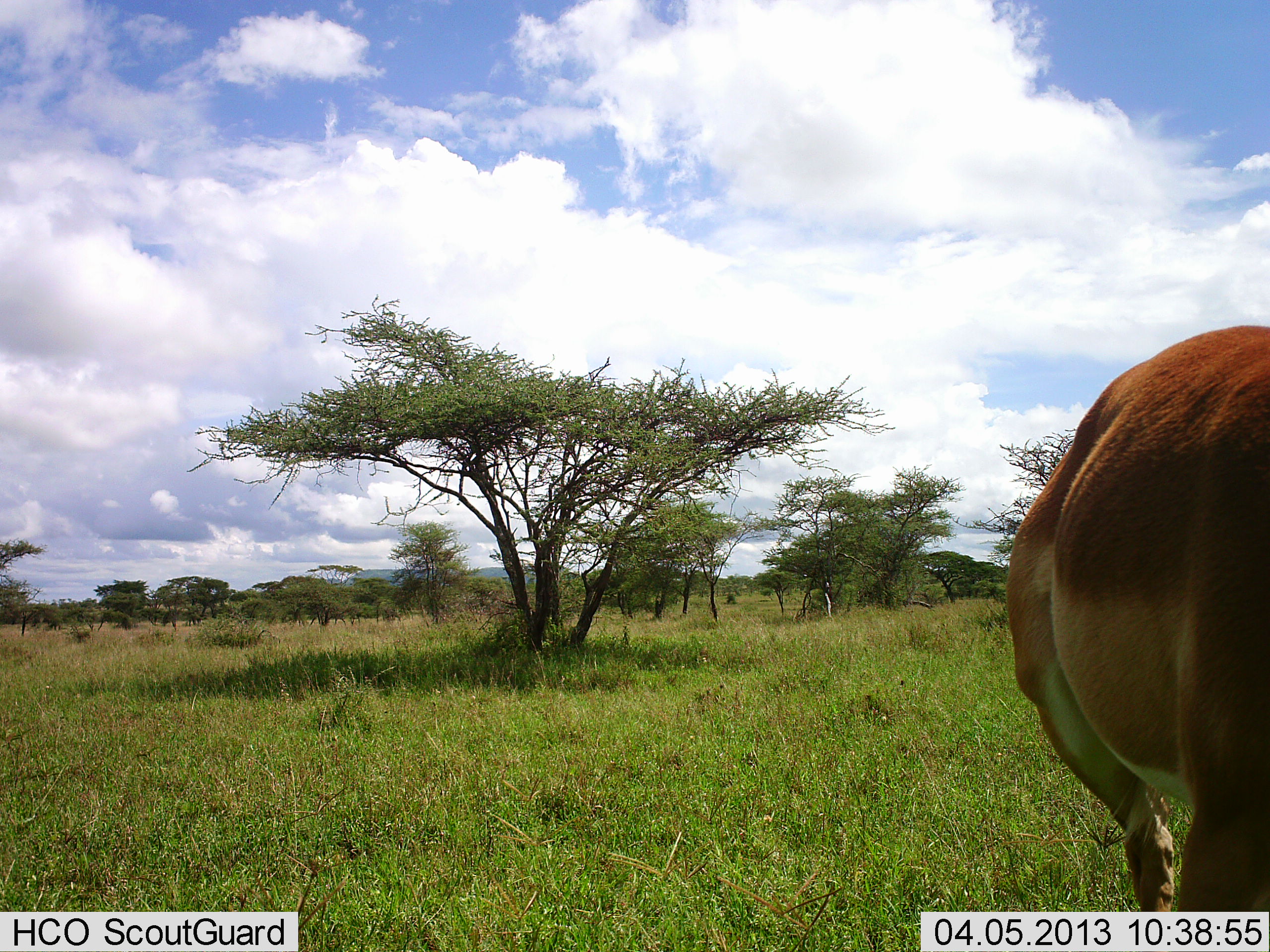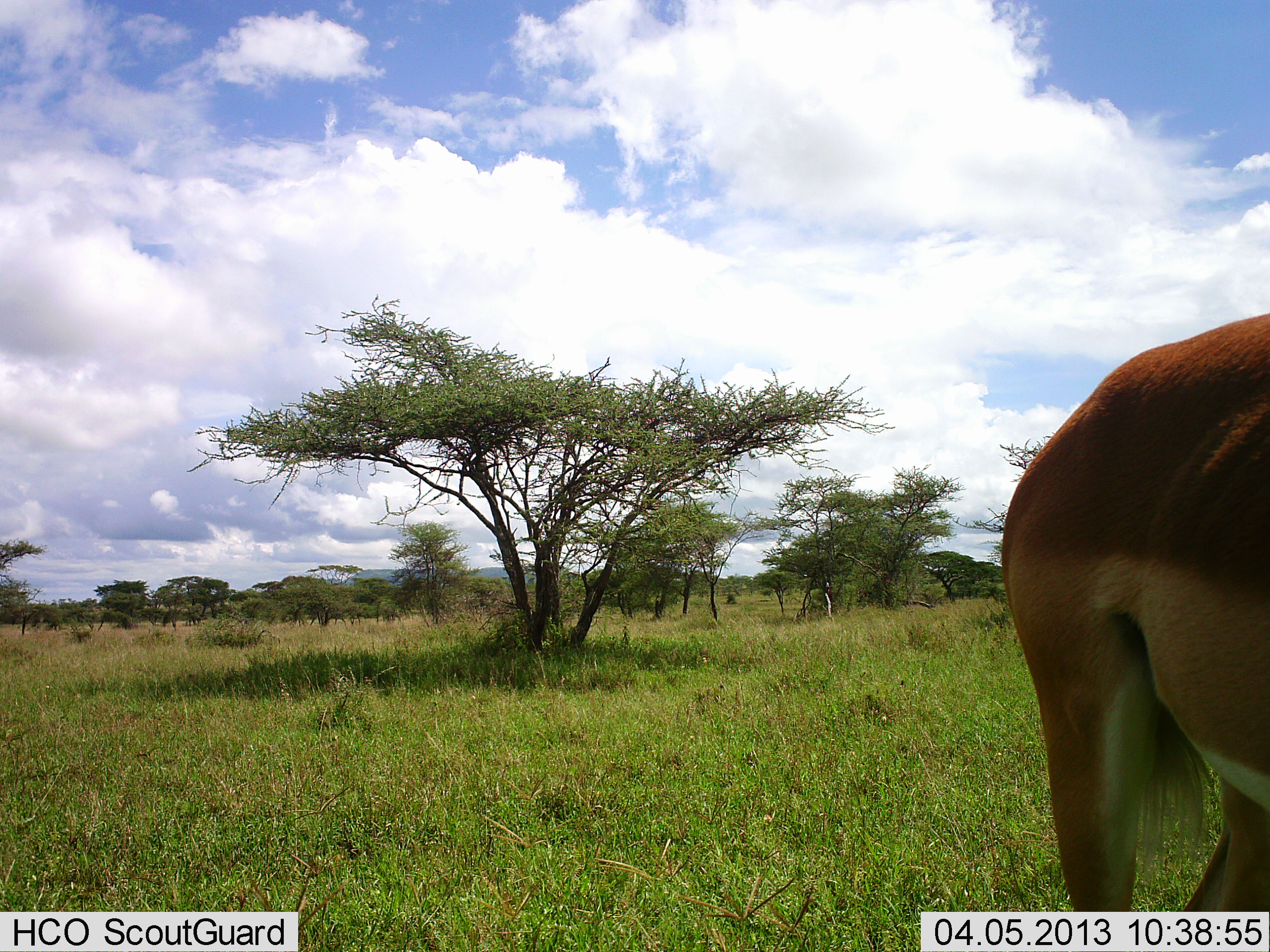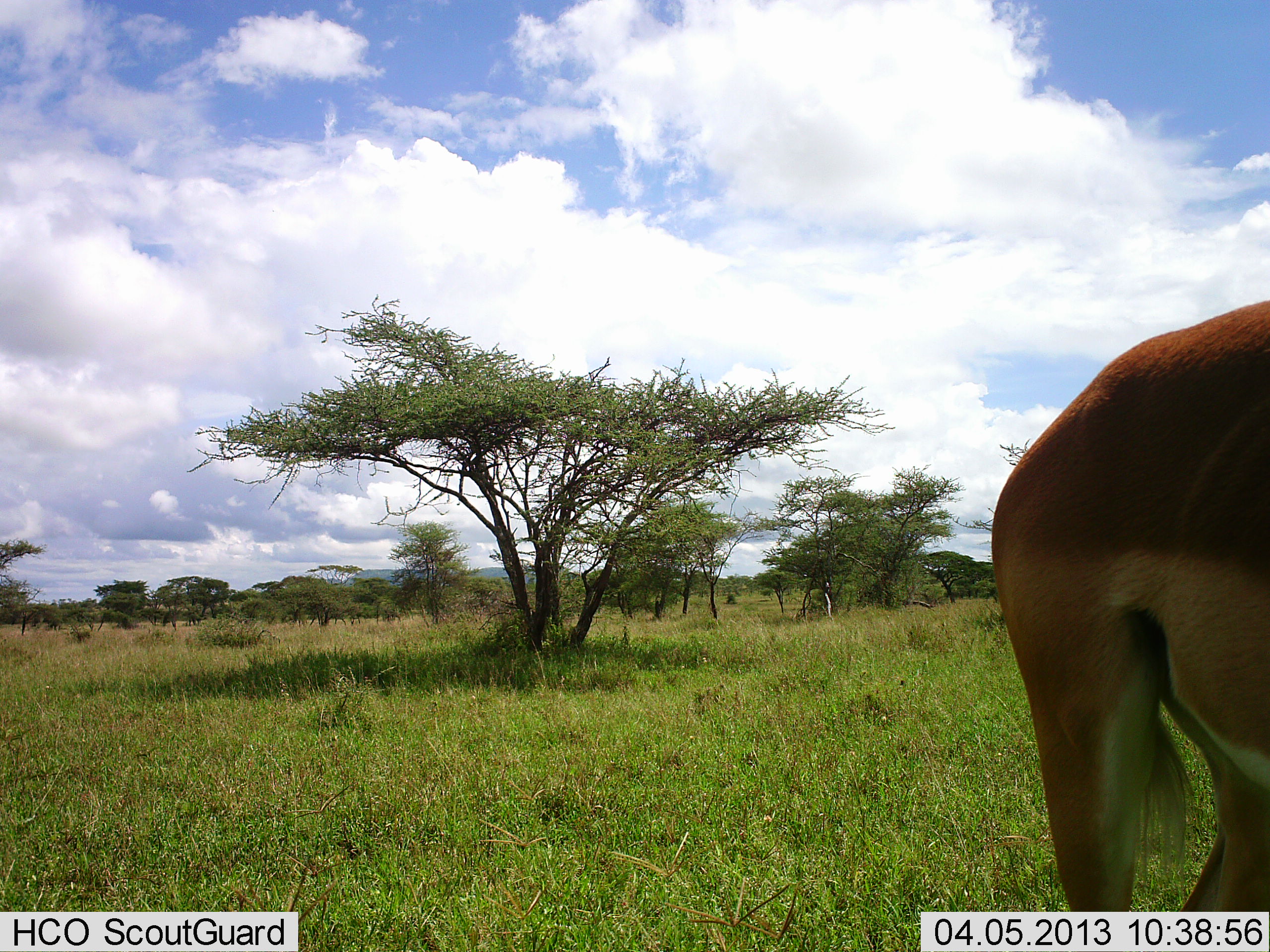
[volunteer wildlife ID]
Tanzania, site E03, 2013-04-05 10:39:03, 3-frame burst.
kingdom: Animalia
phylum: Chordata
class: Mammalia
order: Artiodactyla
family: Bovidae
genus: Aepyceros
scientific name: Aepyceros melampus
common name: impala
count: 1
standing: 76%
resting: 0%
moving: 17%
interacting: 0%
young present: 0%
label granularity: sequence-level